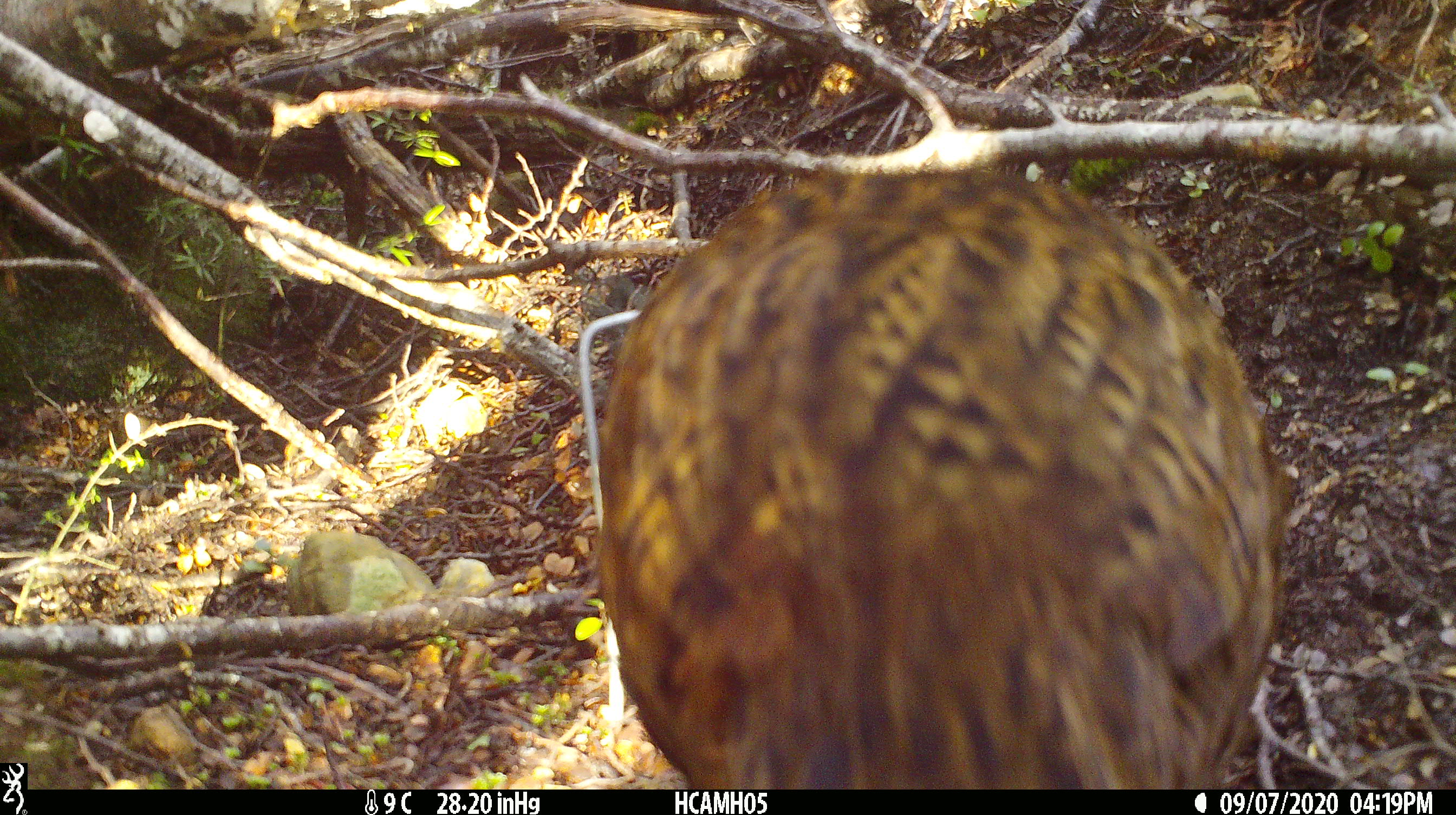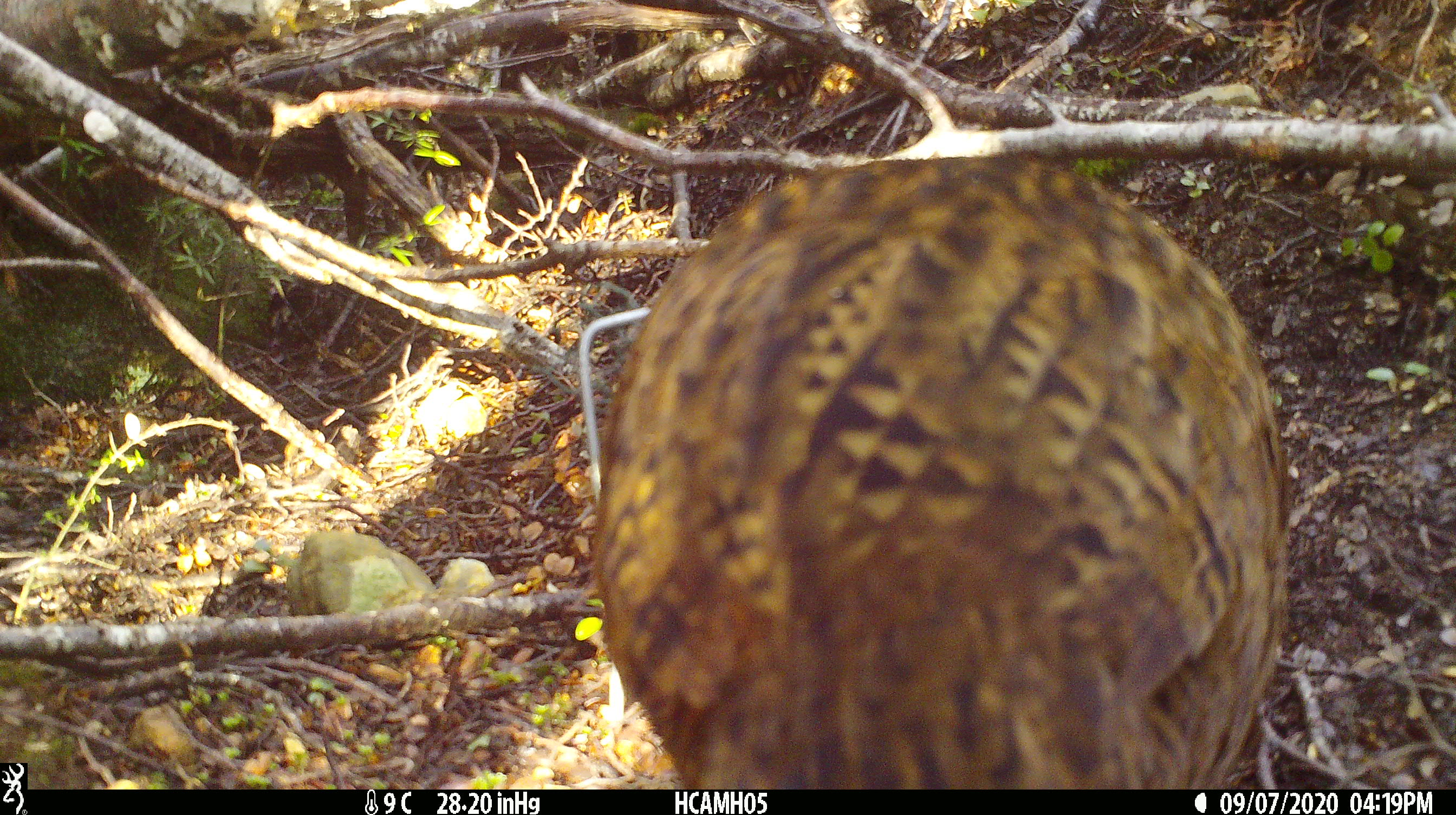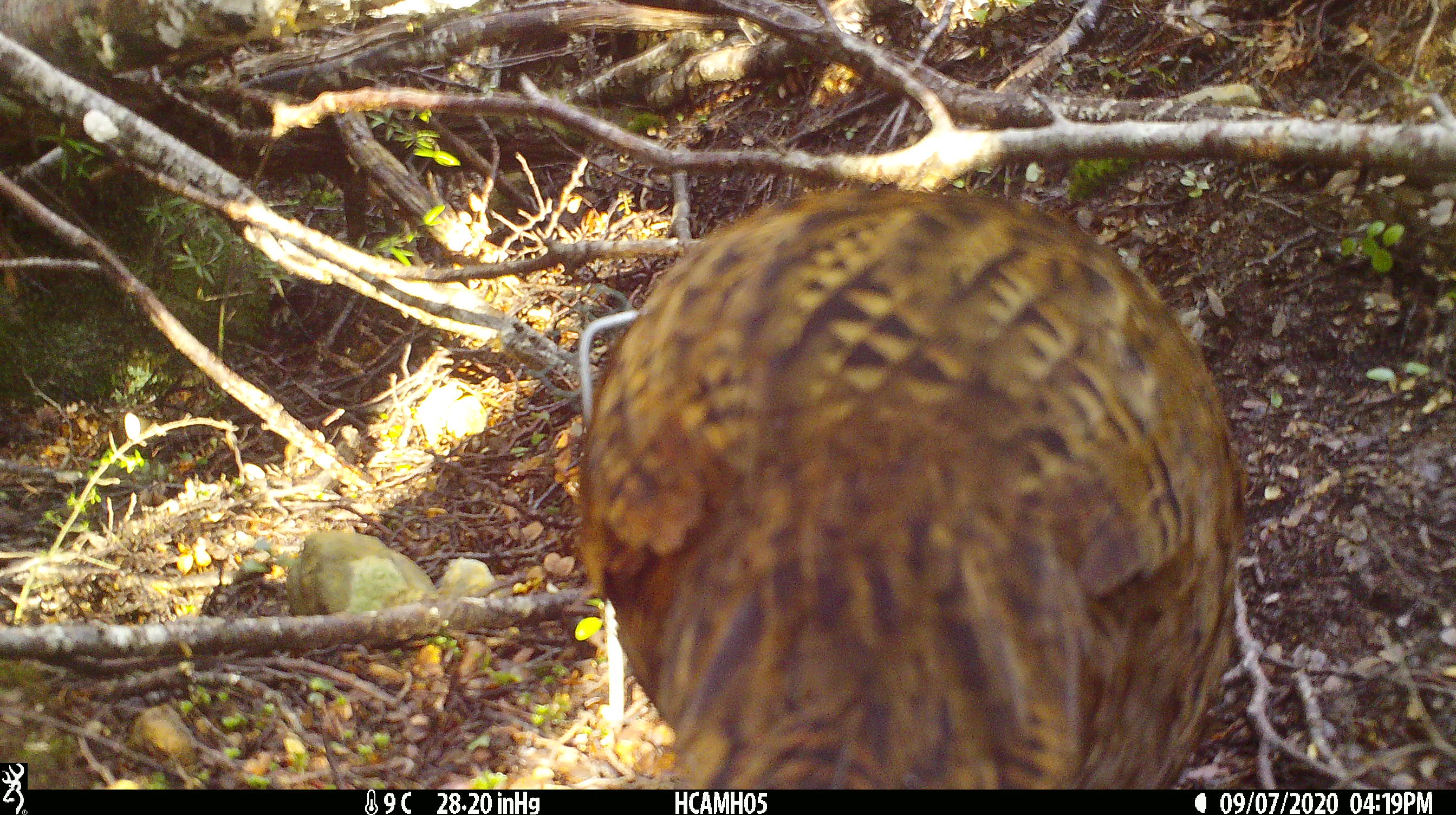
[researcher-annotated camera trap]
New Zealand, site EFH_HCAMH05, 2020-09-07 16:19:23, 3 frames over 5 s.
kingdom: Animalia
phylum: Chordata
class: Aves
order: Gruiformes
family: Rallidae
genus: Gallirallus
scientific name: Gallirallus australis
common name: weka